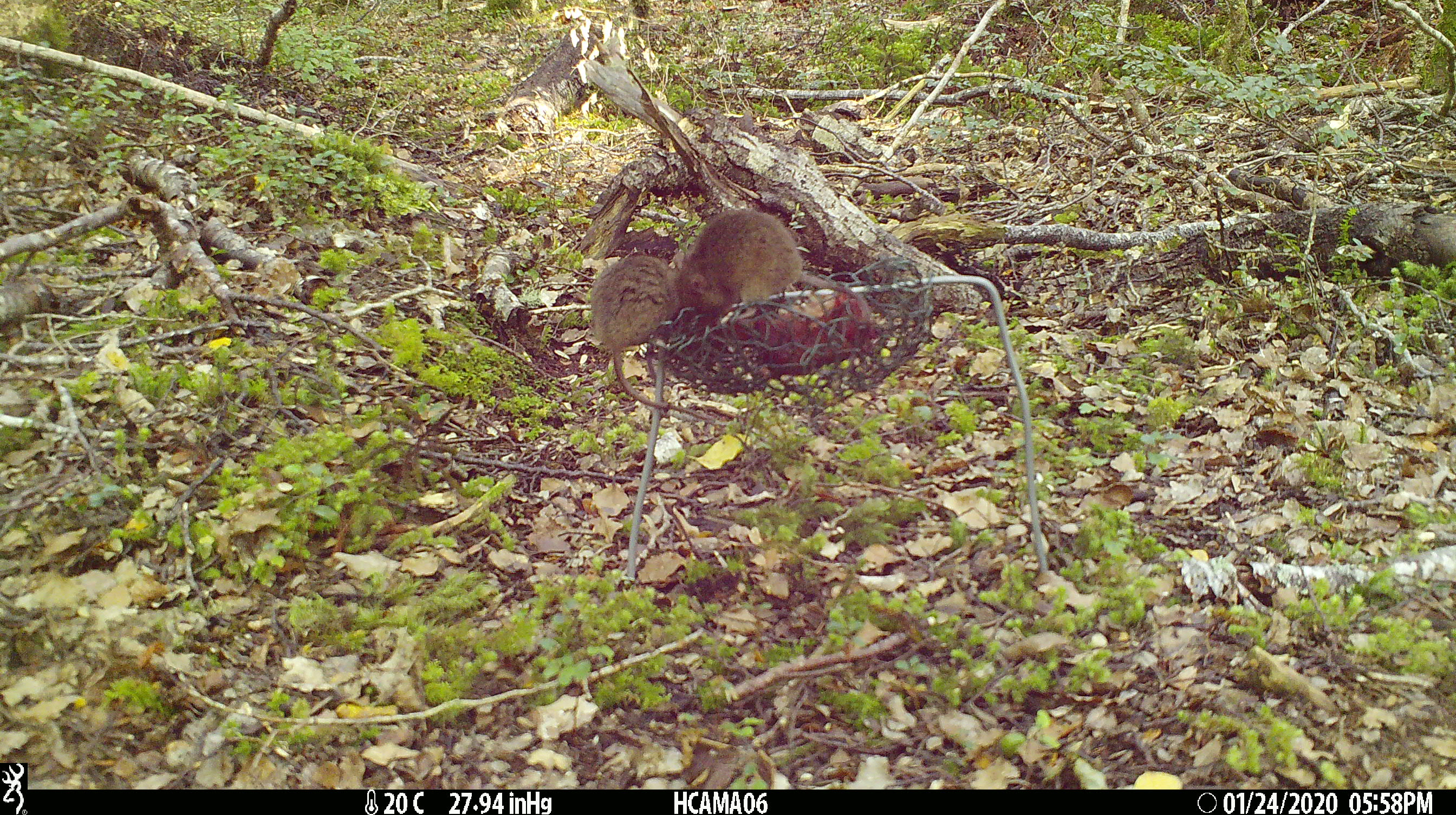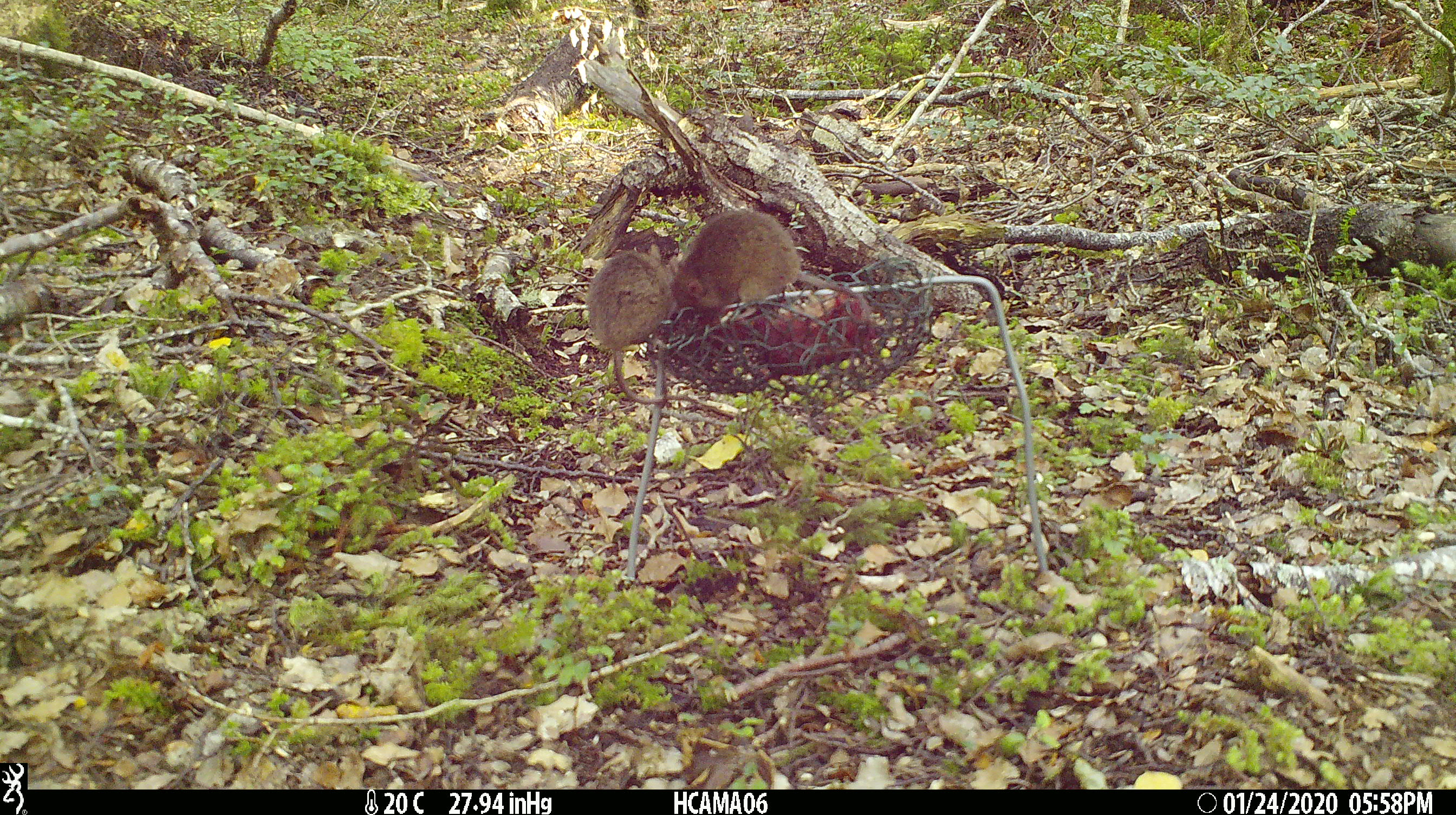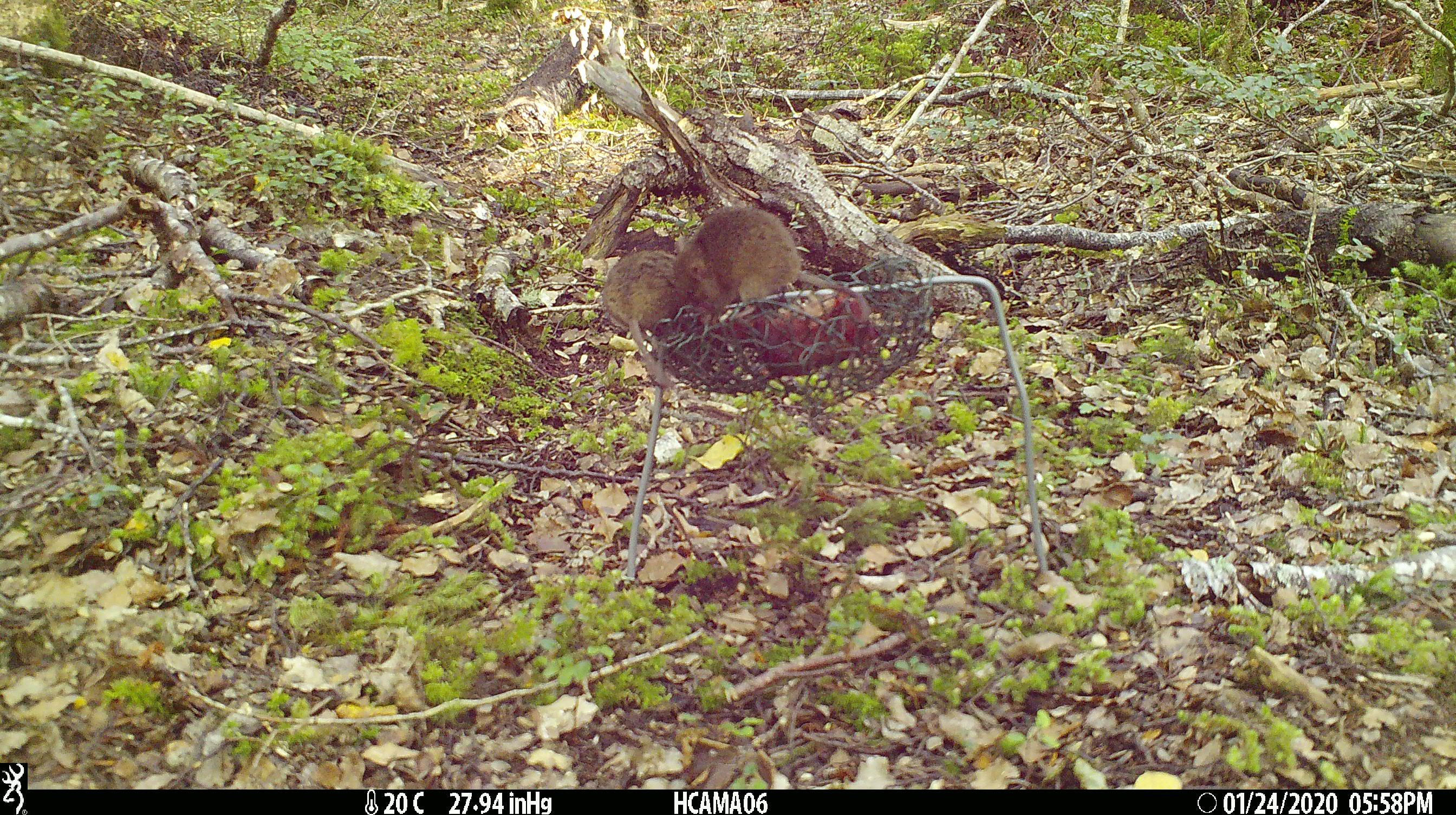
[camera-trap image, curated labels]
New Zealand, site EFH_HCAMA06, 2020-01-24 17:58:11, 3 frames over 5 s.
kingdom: Animalia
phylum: Chordata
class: Mammalia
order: Rodentia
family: Muridae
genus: Mus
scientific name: Mus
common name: mouse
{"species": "mouse (Mus)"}